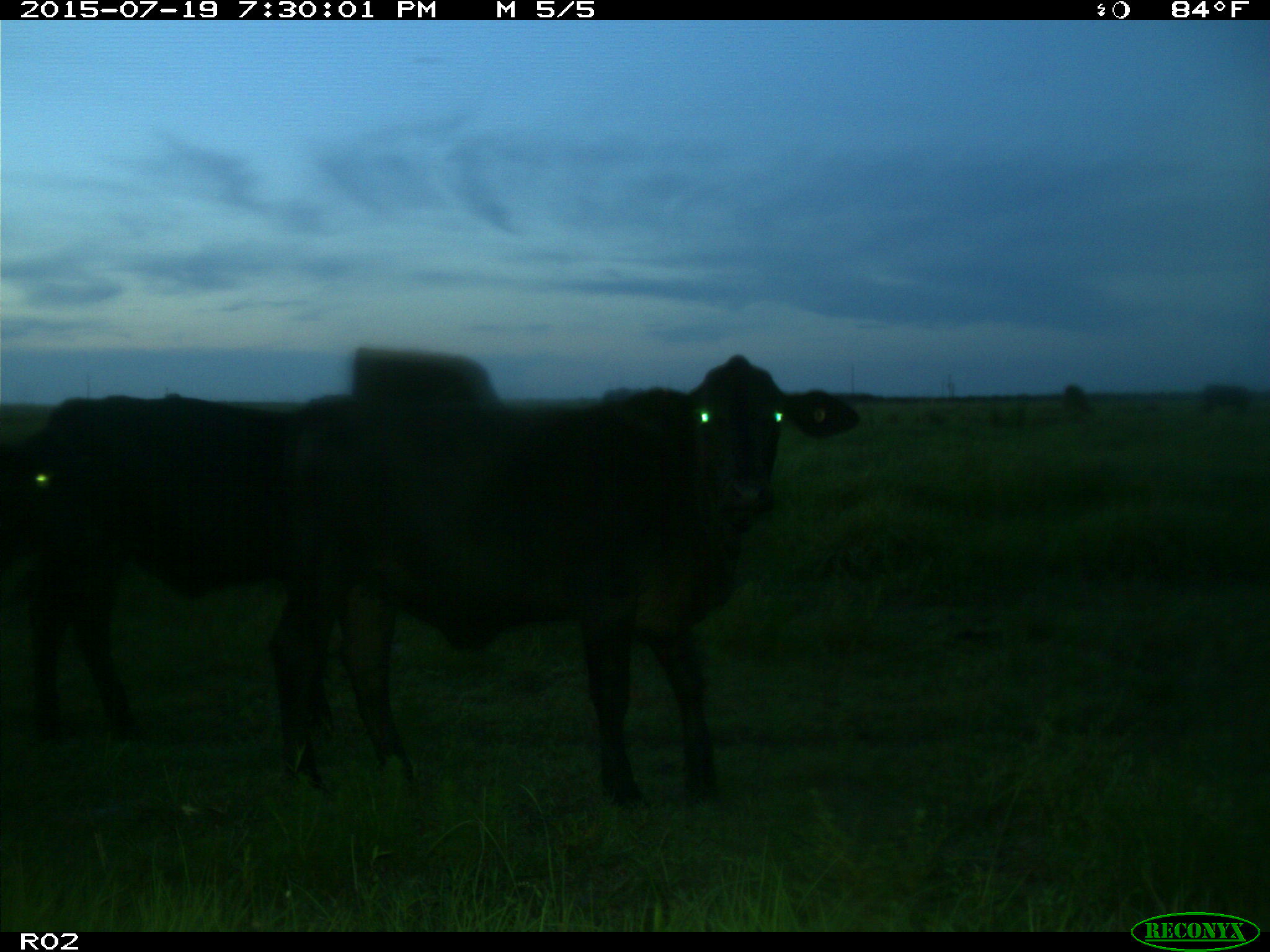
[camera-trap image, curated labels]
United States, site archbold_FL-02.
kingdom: Animalia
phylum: Chordata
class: Mammalia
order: Artiodactyla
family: Bovidae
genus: Bos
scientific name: Bos taurus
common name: domestic cow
Bos taurus (domestic cow).